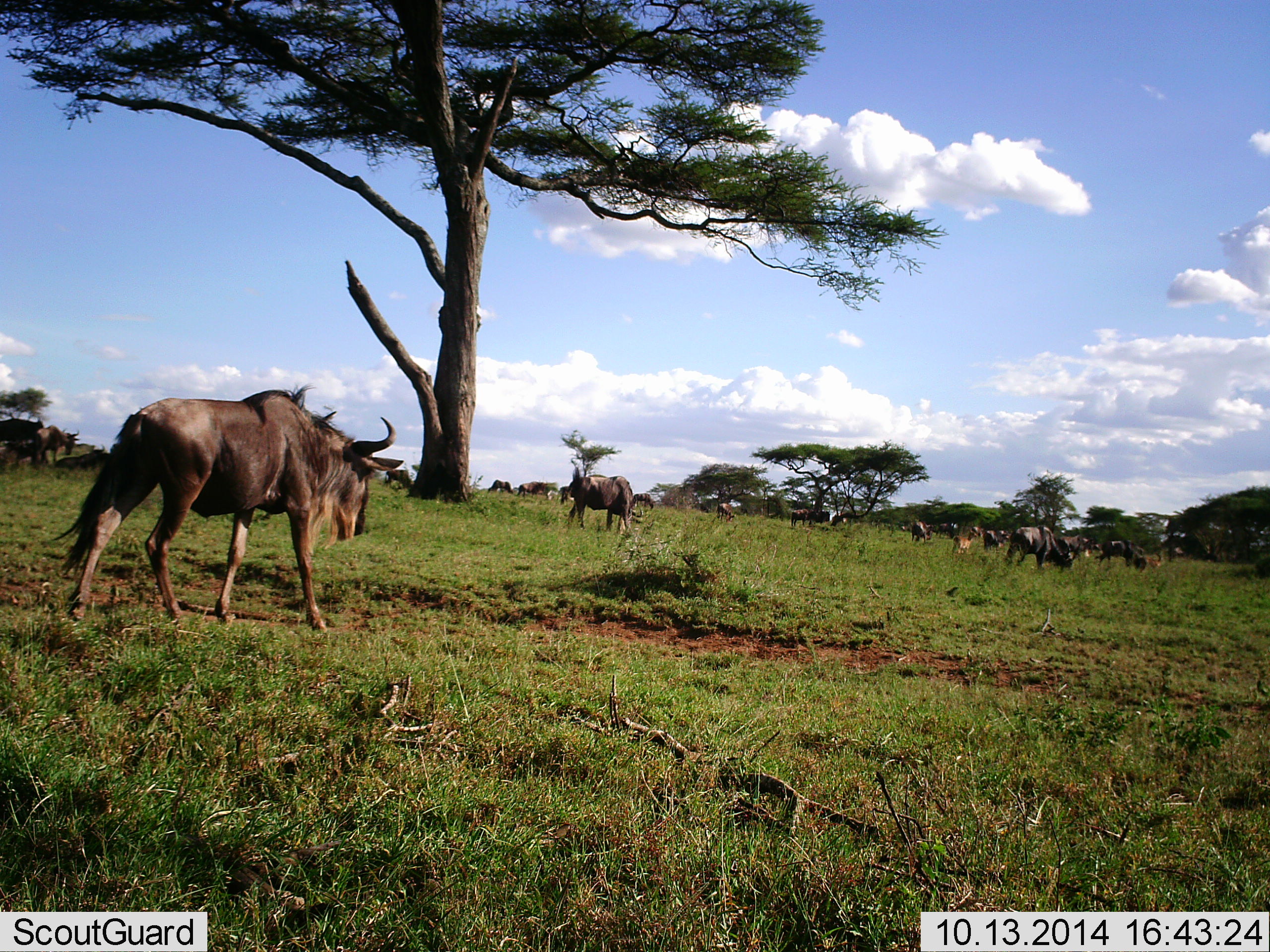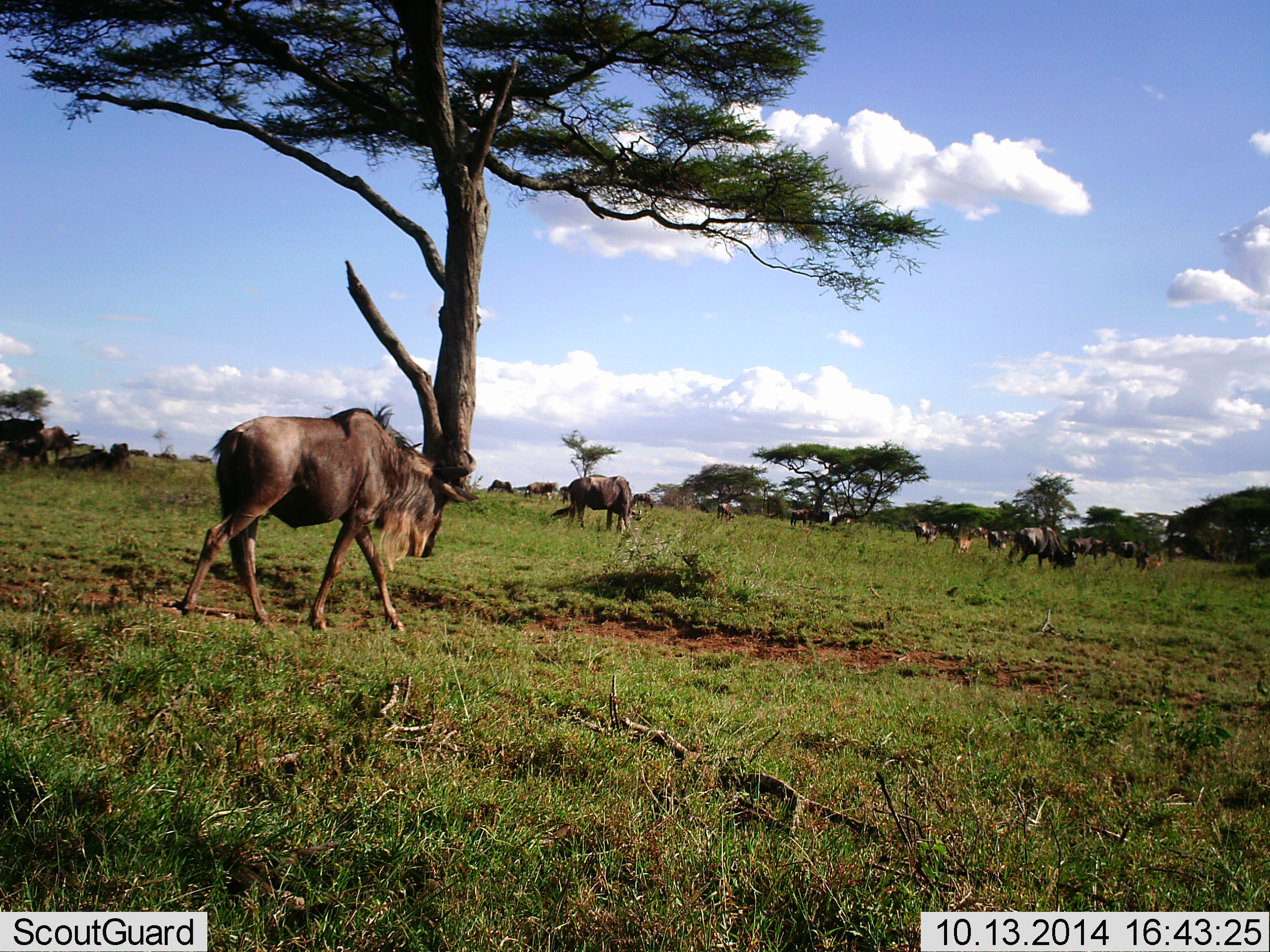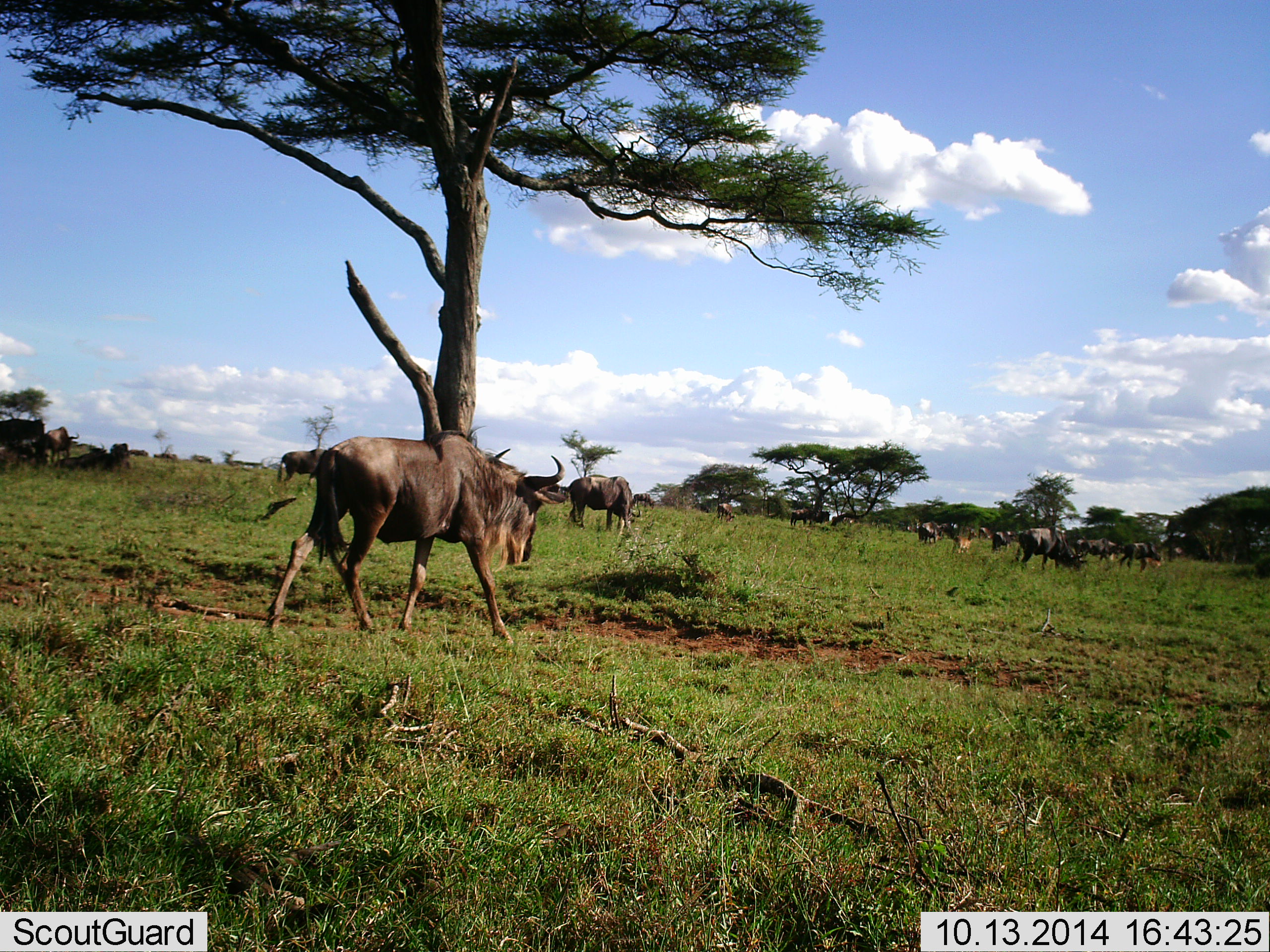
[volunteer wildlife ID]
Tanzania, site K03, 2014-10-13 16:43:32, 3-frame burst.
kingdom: Animalia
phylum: Chordata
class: Mammalia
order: Artiodactyla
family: Bovidae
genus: Connochaetes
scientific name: Connochaetes taurinus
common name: blue wildebeest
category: wildebeest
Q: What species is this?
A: Wildebeest (blue wildebeest) (Connochaetes taurinus).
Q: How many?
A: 11-50.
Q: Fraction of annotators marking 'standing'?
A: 40%.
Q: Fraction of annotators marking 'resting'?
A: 10%.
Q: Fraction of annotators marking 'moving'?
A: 100%.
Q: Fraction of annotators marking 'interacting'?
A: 0%.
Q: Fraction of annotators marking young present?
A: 0%.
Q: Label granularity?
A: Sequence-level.